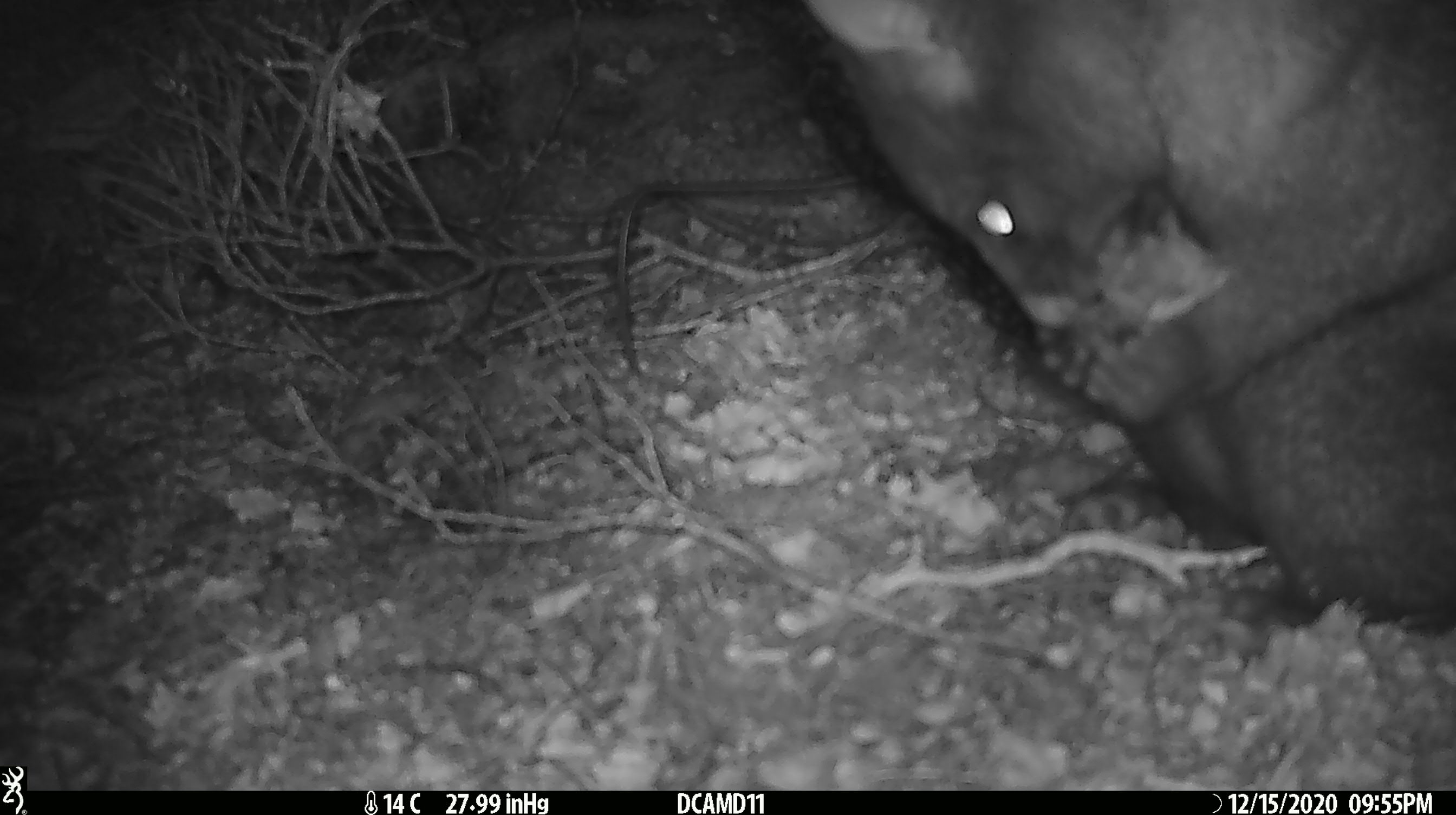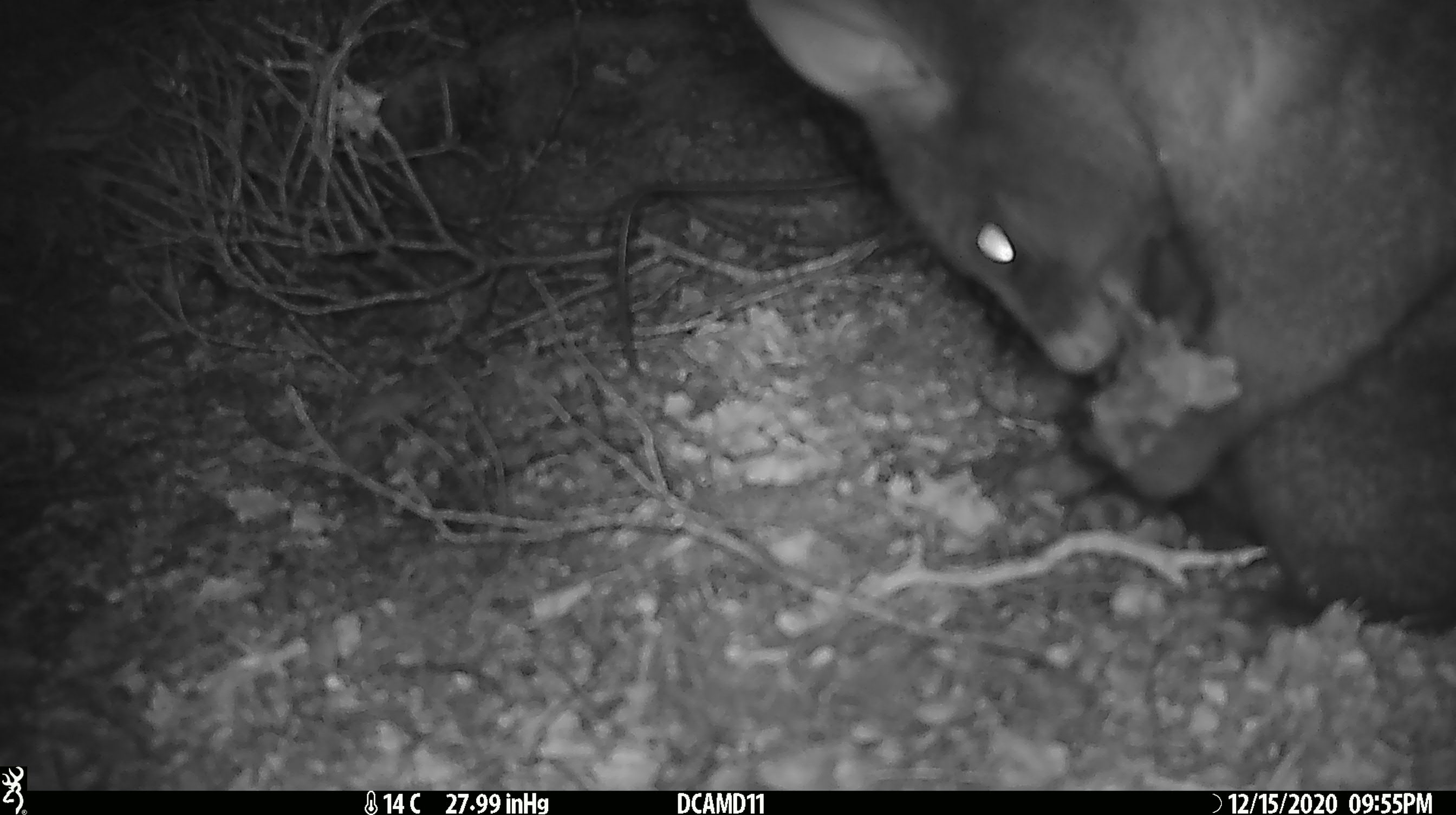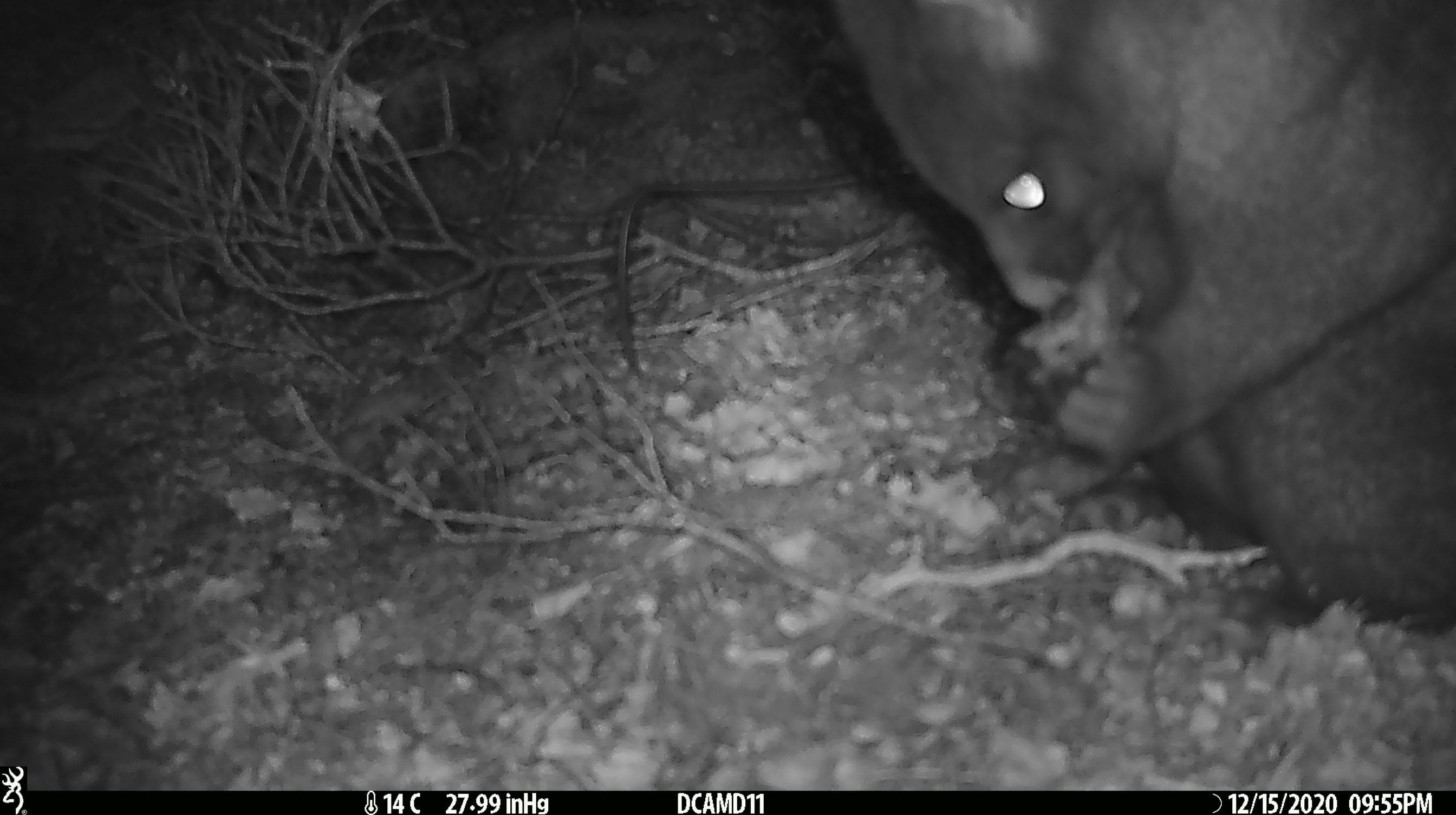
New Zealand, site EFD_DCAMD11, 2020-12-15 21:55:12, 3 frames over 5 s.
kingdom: Animalia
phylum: Chordata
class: Mammalia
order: Diprotodontia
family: Phalangeridae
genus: Trichosurus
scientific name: Trichosurus vulpecula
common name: common brushtail possum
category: possum